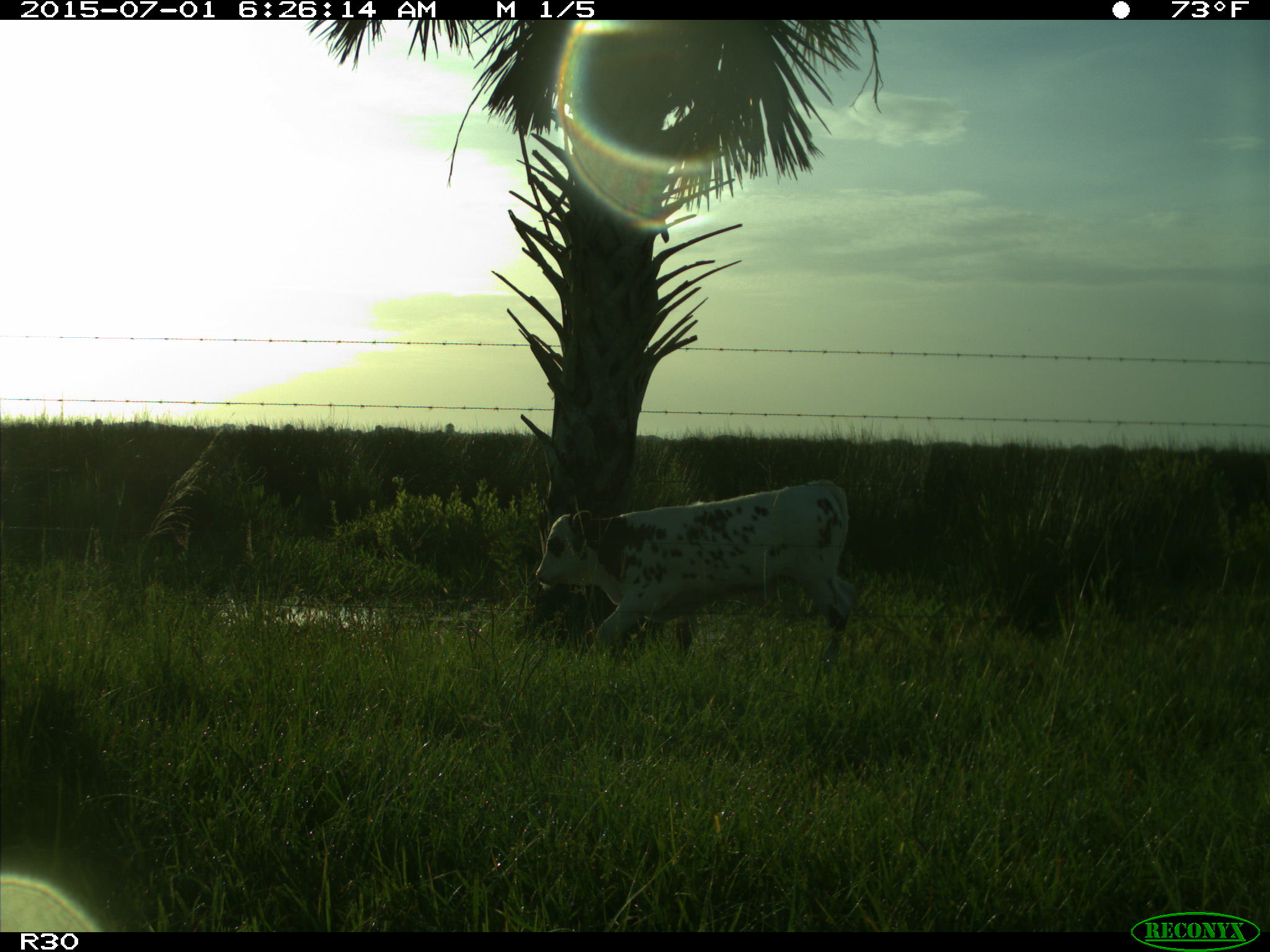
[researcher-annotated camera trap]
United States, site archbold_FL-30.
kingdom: Animalia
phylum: Chordata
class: Mammalia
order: Artiodactyla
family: Bovidae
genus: Bos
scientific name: Bos taurus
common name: domestic cow